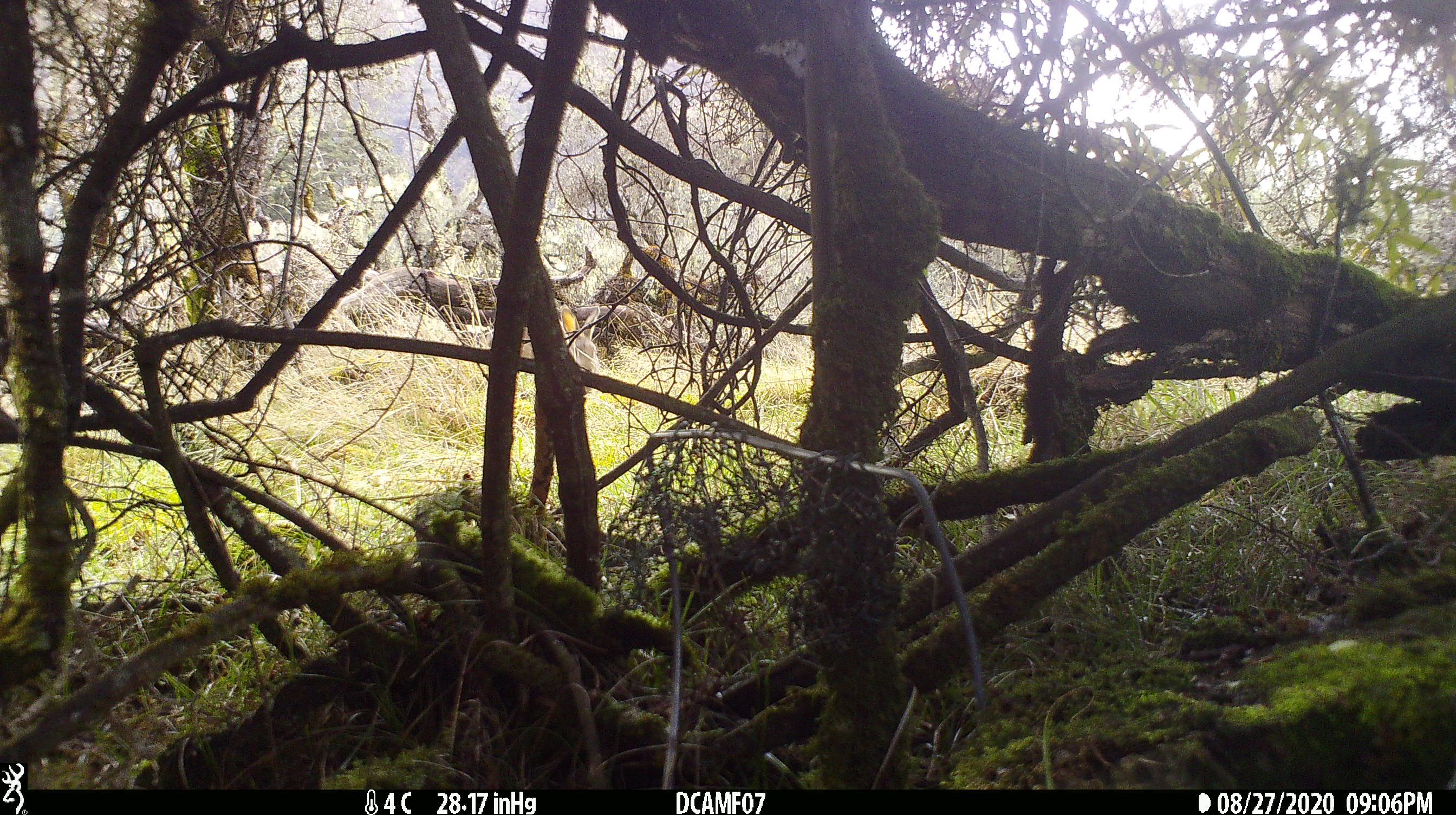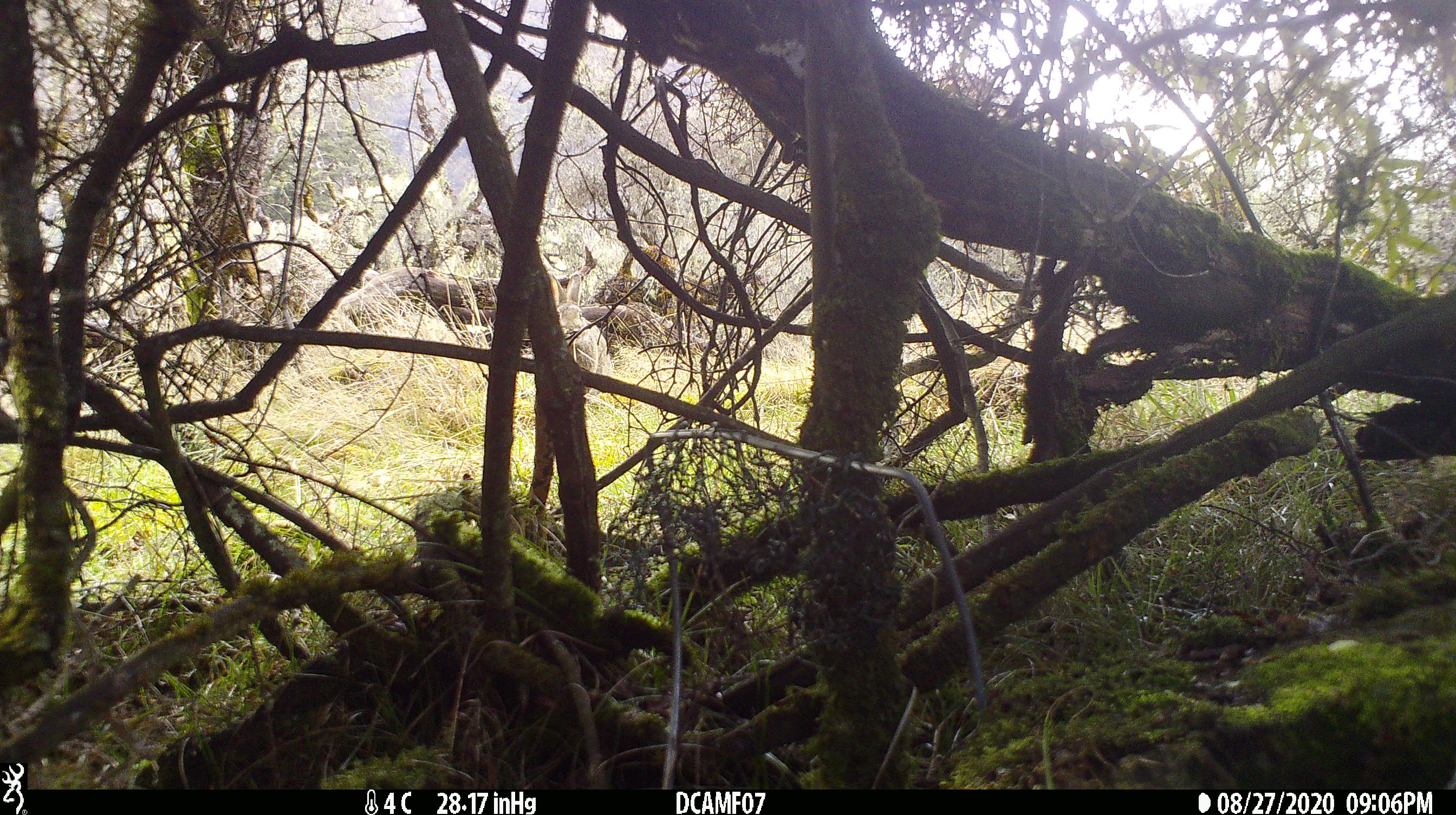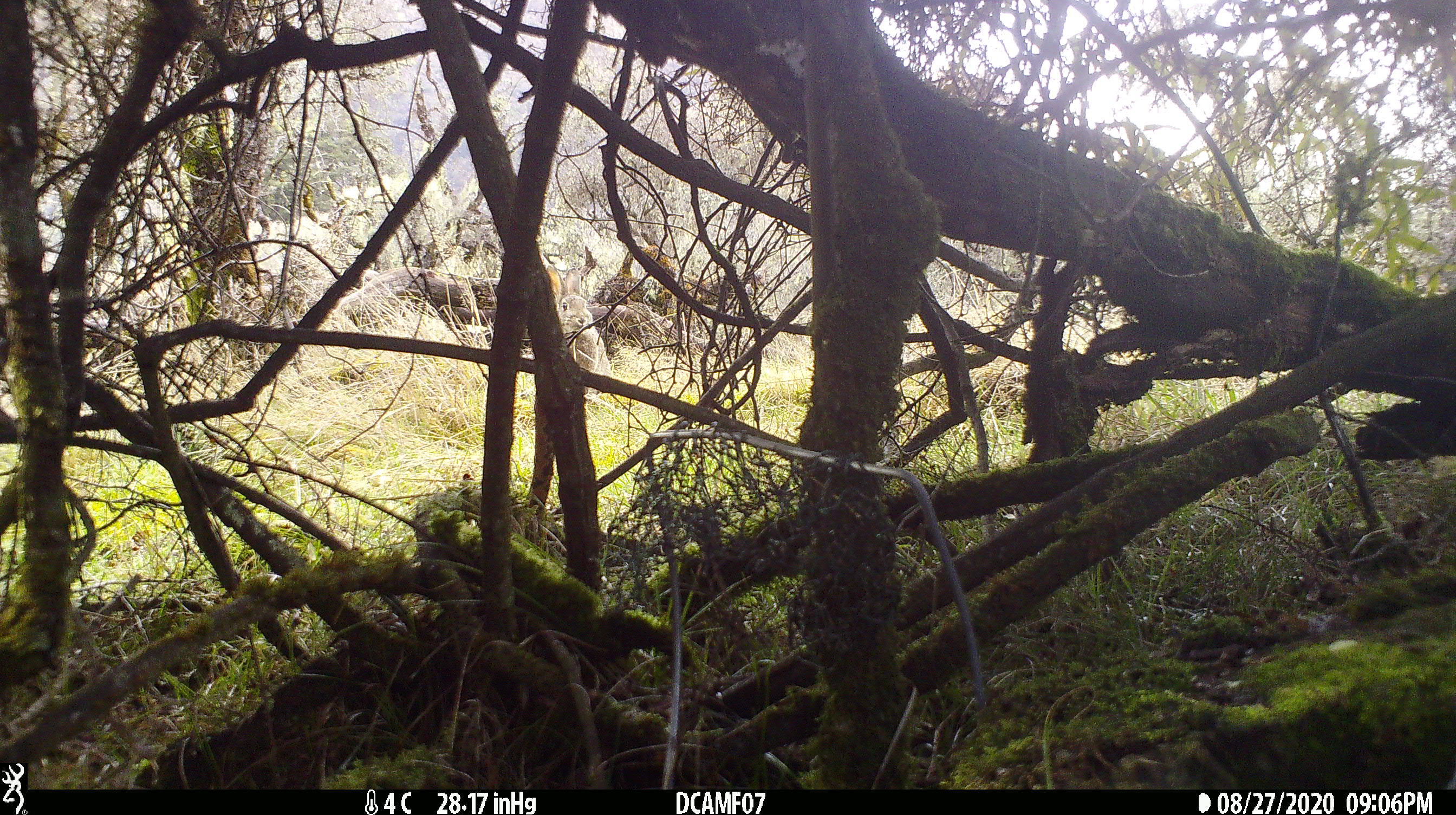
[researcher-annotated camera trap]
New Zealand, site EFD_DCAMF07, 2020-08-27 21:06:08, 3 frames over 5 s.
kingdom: Animalia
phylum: Chordata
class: Mammalia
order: Lagomorpha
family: Leporidae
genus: Oryctolagus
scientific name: Oryctolagus cuniculus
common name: european rabbit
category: rabbit